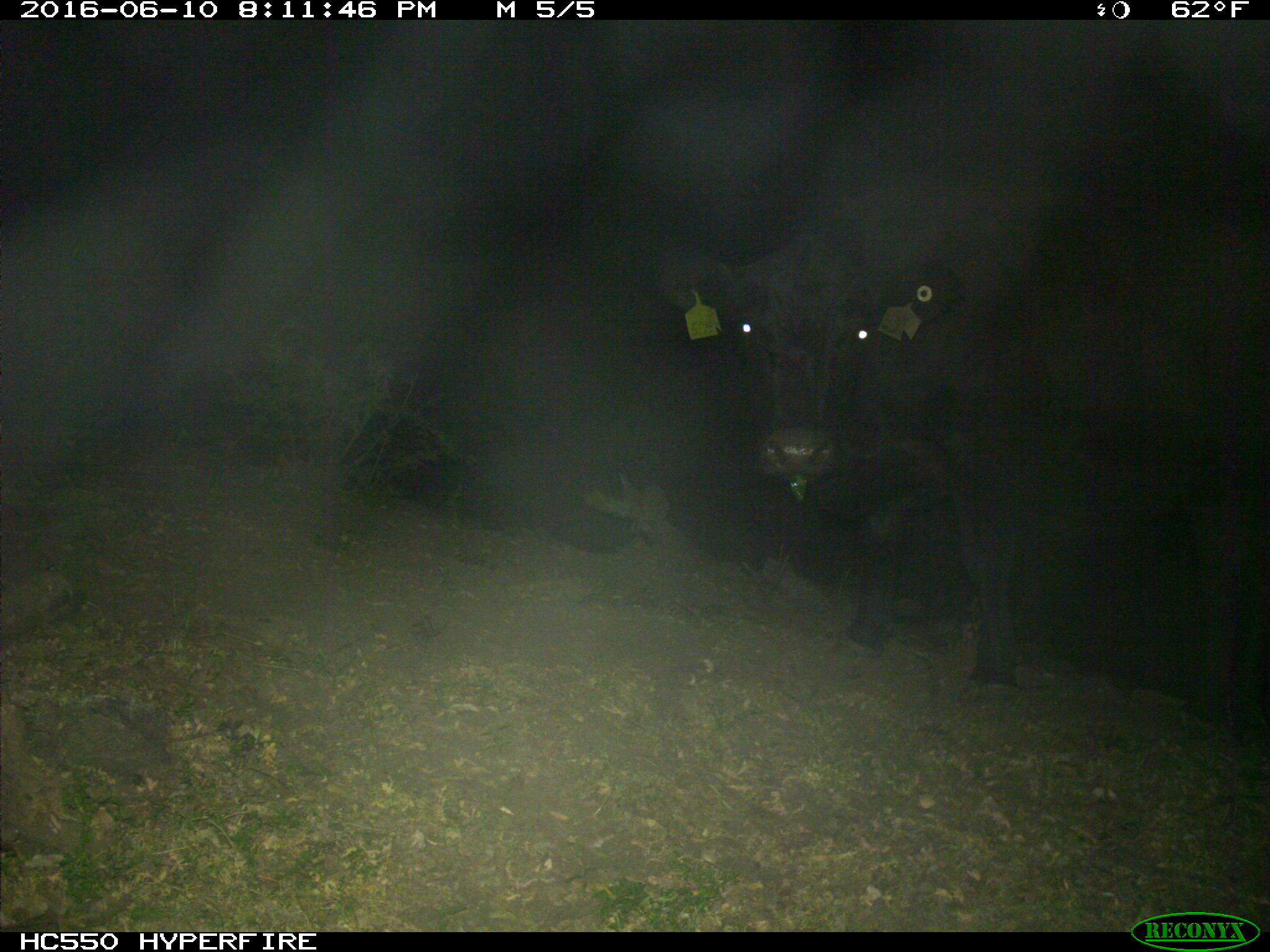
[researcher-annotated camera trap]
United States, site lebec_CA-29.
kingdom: Animalia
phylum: Chordata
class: Mammalia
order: Artiodactyla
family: Bovidae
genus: Bos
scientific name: Bos taurus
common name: domestic cow